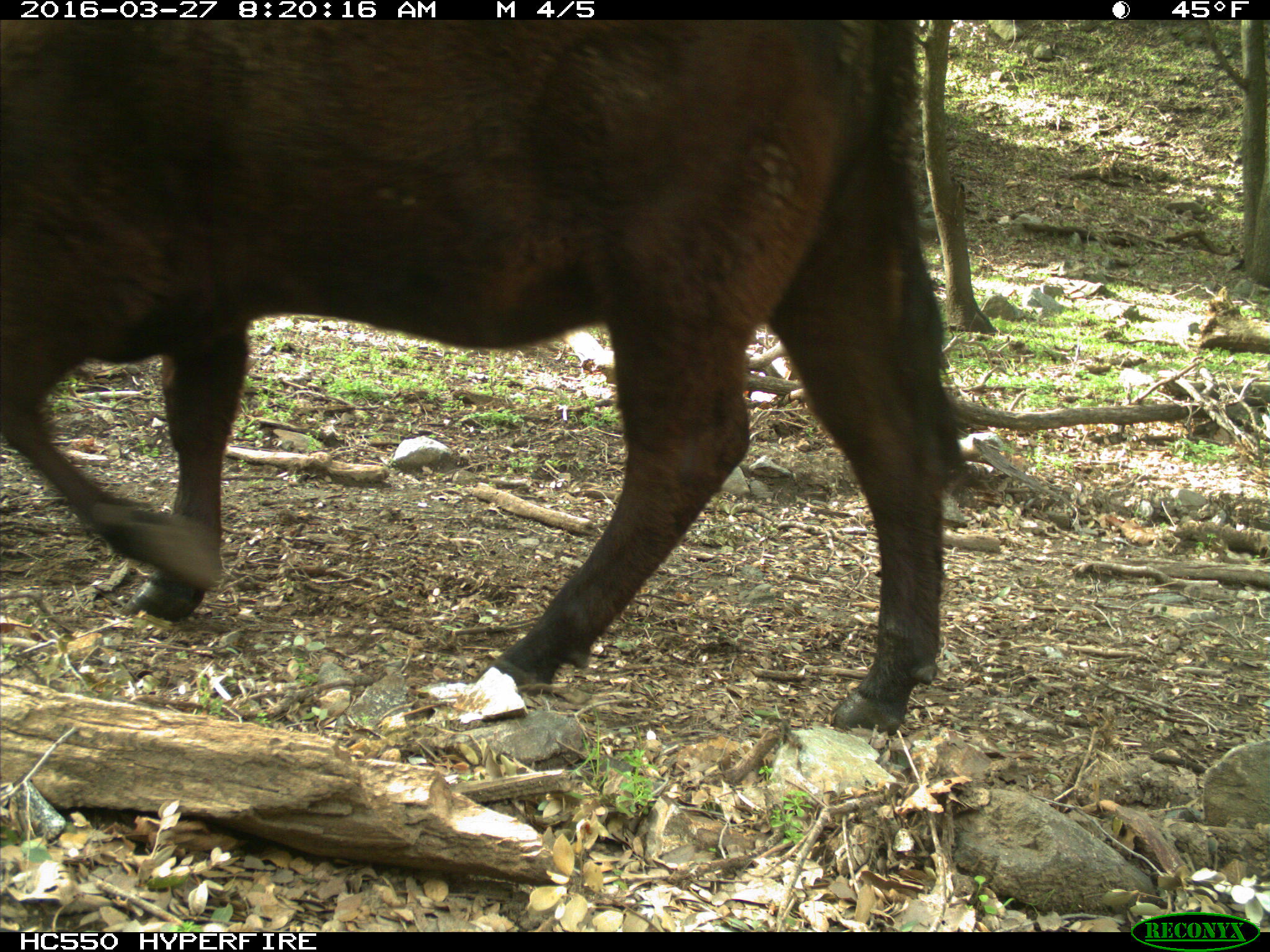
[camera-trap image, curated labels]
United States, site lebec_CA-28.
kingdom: Animalia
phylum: Chordata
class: Mammalia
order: Artiodactyla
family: Bovidae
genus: Bos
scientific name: Bos taurus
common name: domestic cow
Bos taurus (domestic cow).